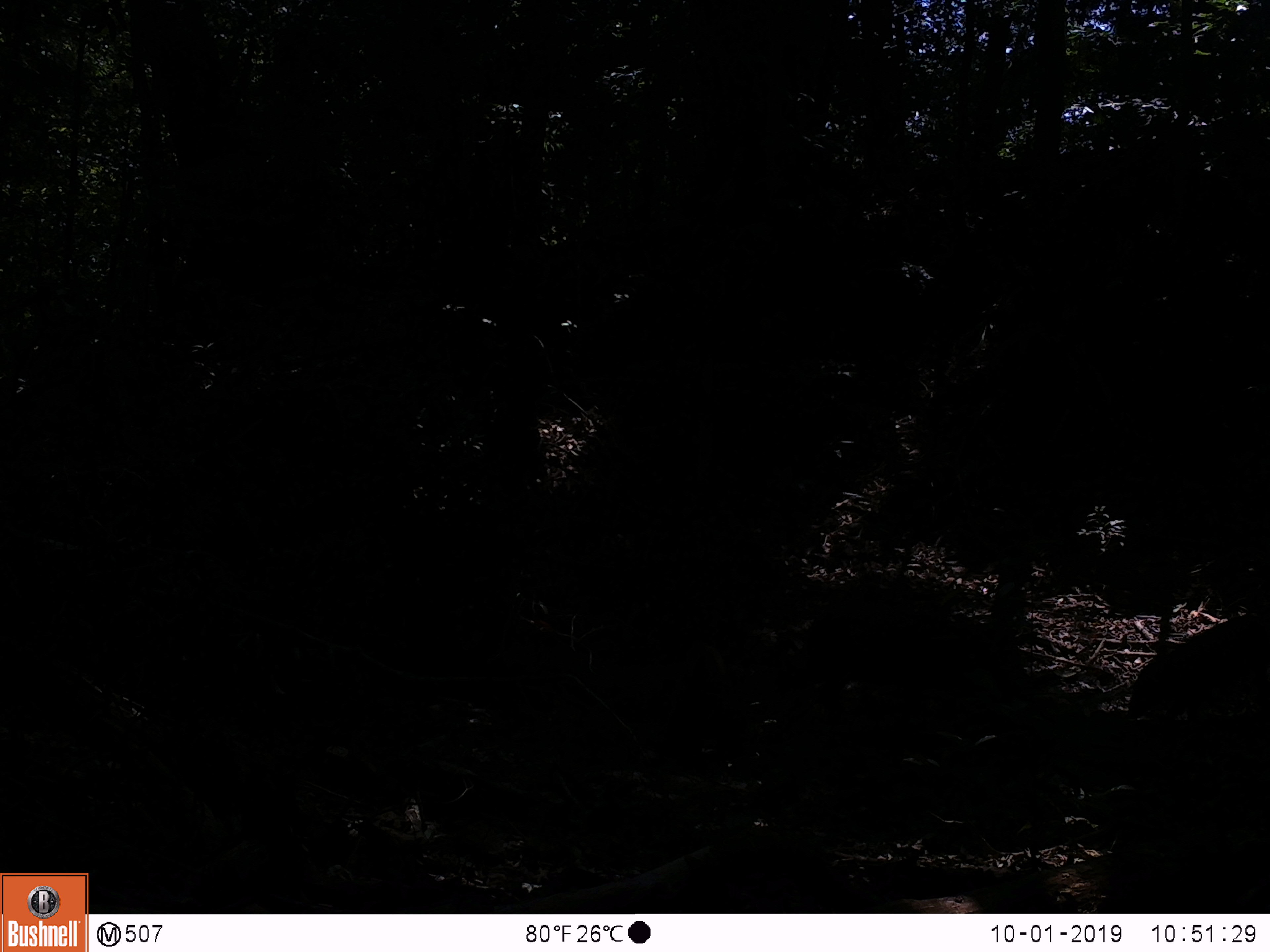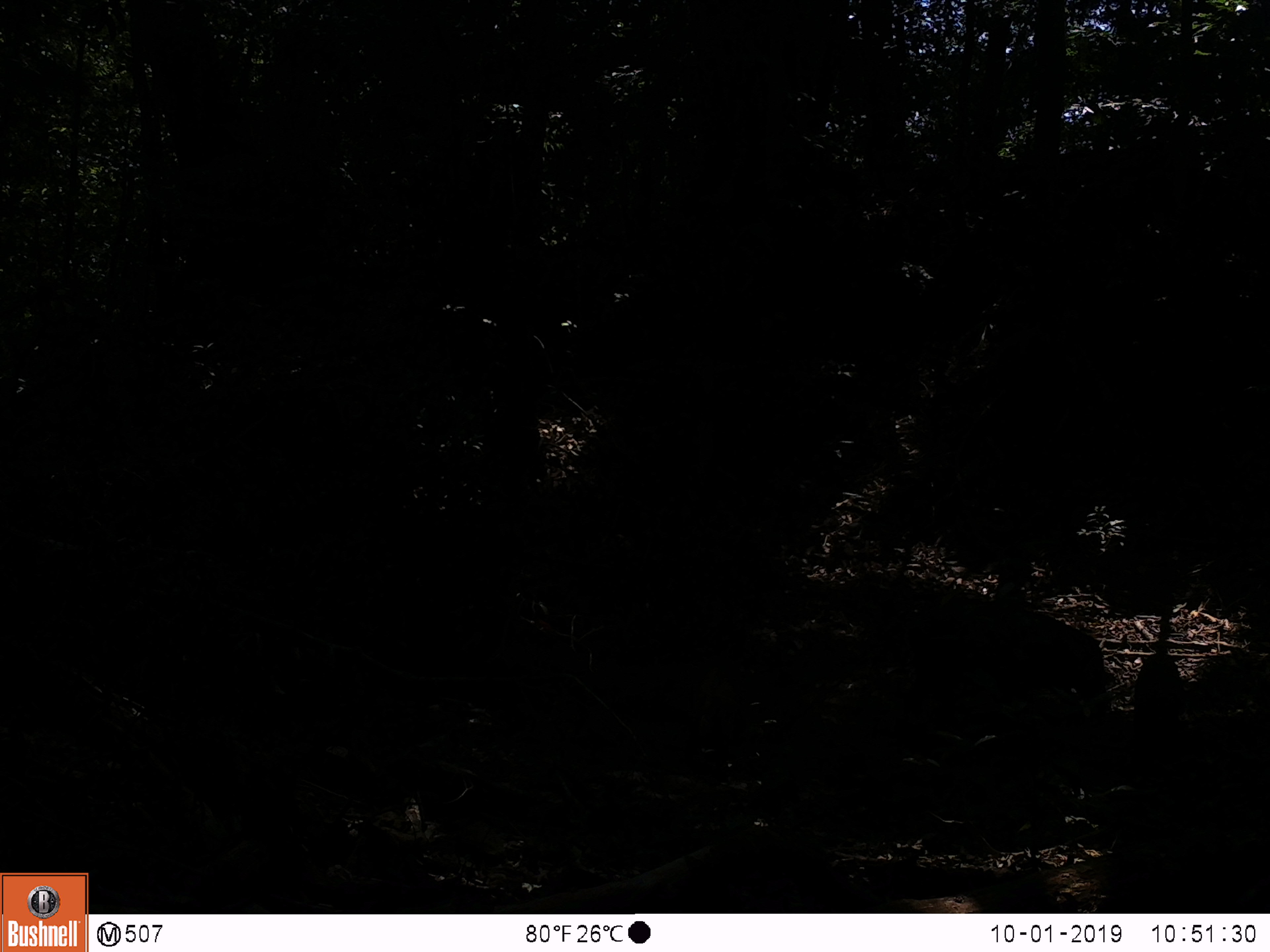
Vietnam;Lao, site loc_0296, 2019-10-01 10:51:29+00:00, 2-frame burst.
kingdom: Animalia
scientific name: Animalia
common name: animal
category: unidentified animal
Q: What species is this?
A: Unidentified animal (animal) (Animalia).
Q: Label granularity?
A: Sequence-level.